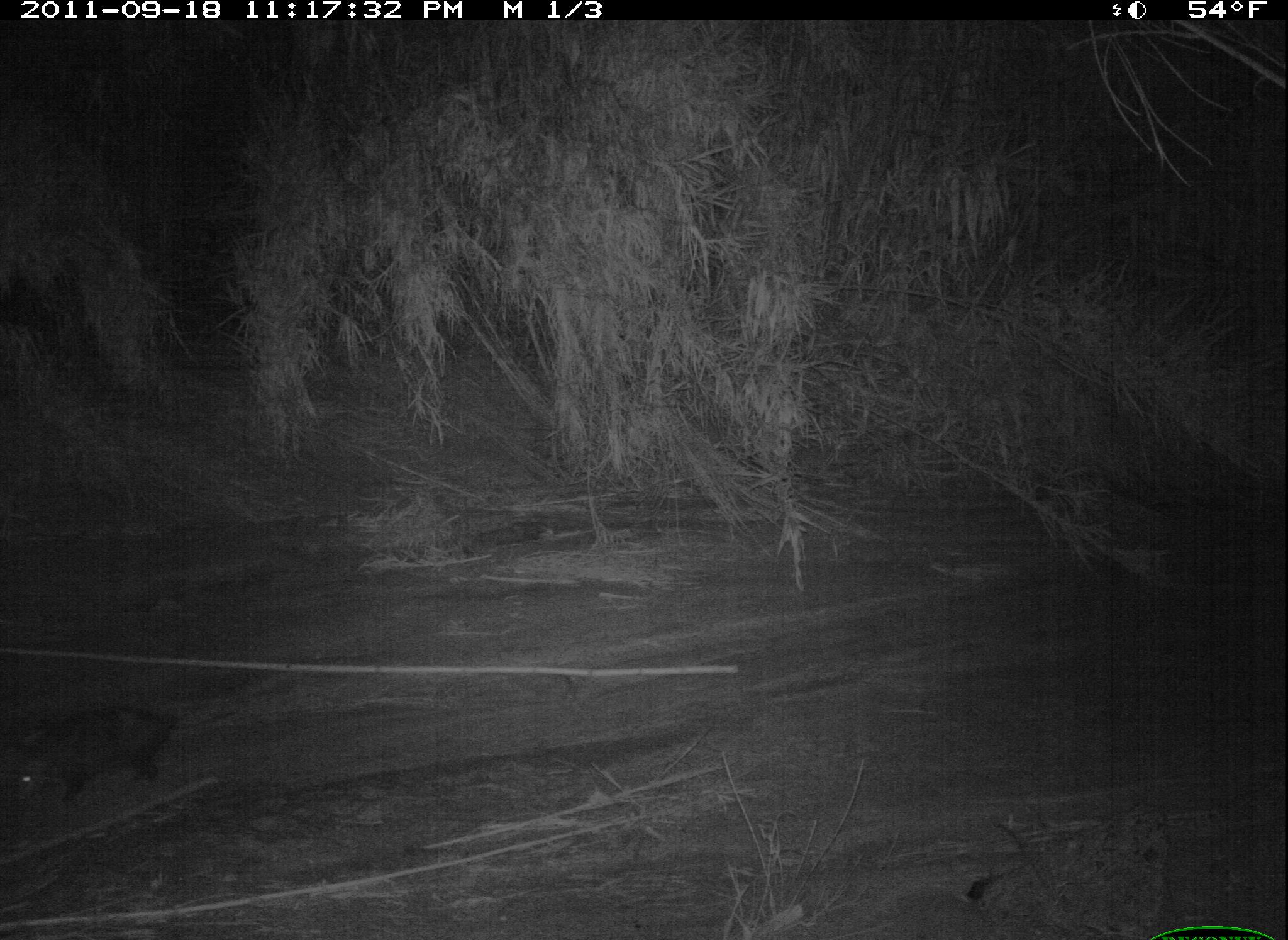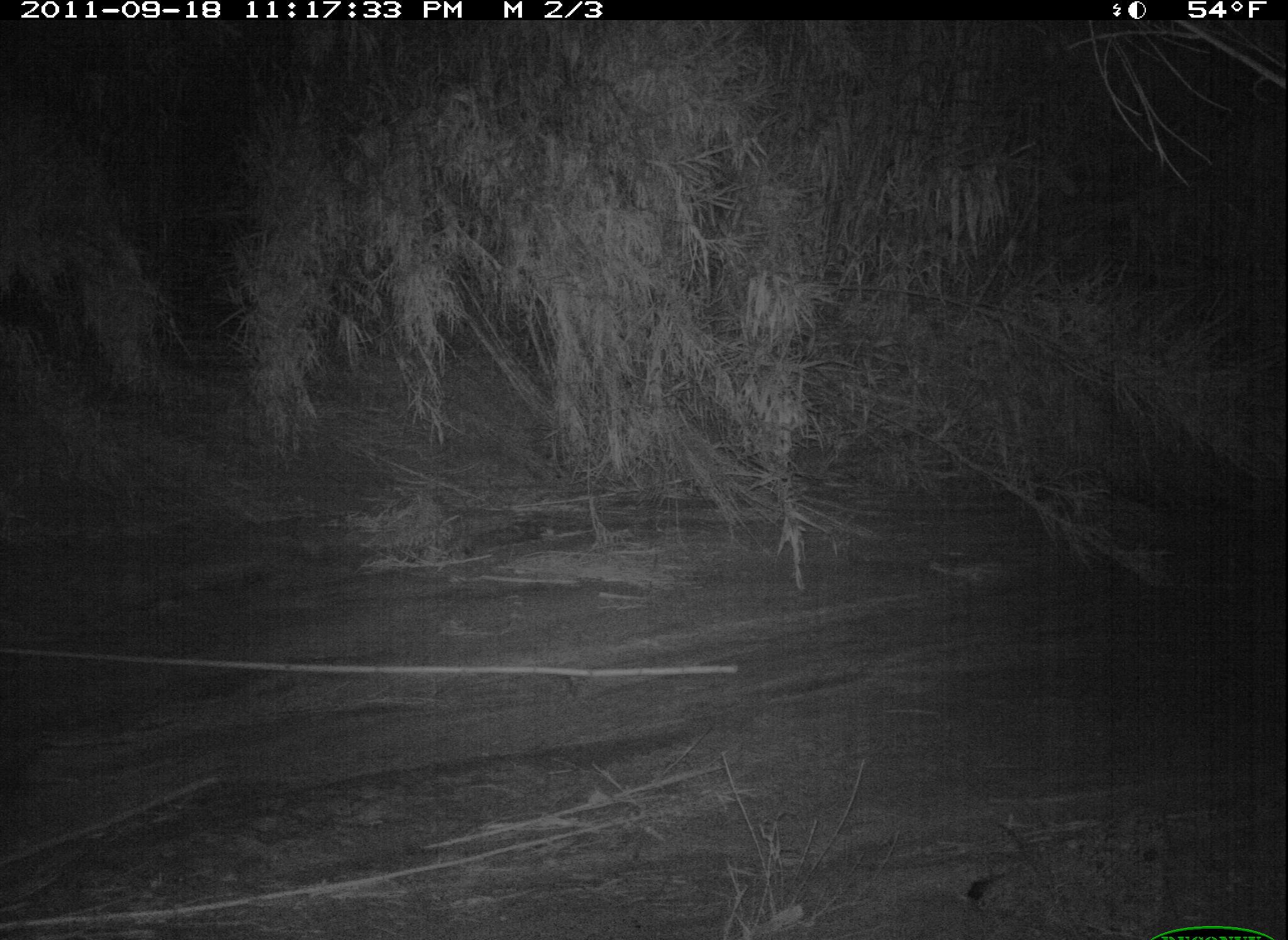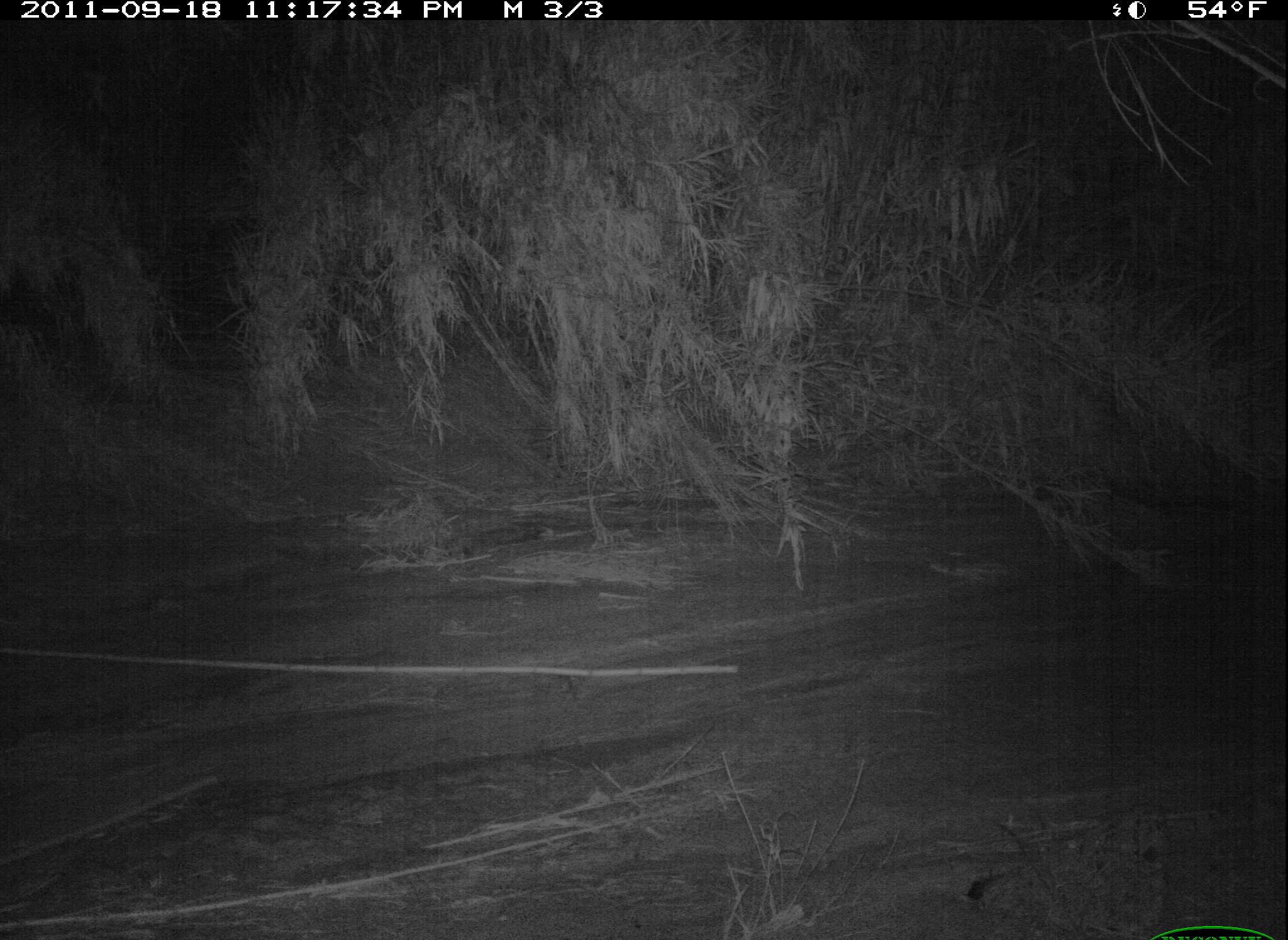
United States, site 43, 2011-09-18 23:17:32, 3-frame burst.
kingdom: Animalia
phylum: Chordata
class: Mammalia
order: Didelphimorphia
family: Didelphidae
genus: Didelphis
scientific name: Didelphis virginiana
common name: virginia opossum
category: opossum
Opossum (virginia opossum) (Didelphis virginiana).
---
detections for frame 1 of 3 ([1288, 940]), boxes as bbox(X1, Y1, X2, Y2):
opossum: bbox(0, 680, 229, 813)